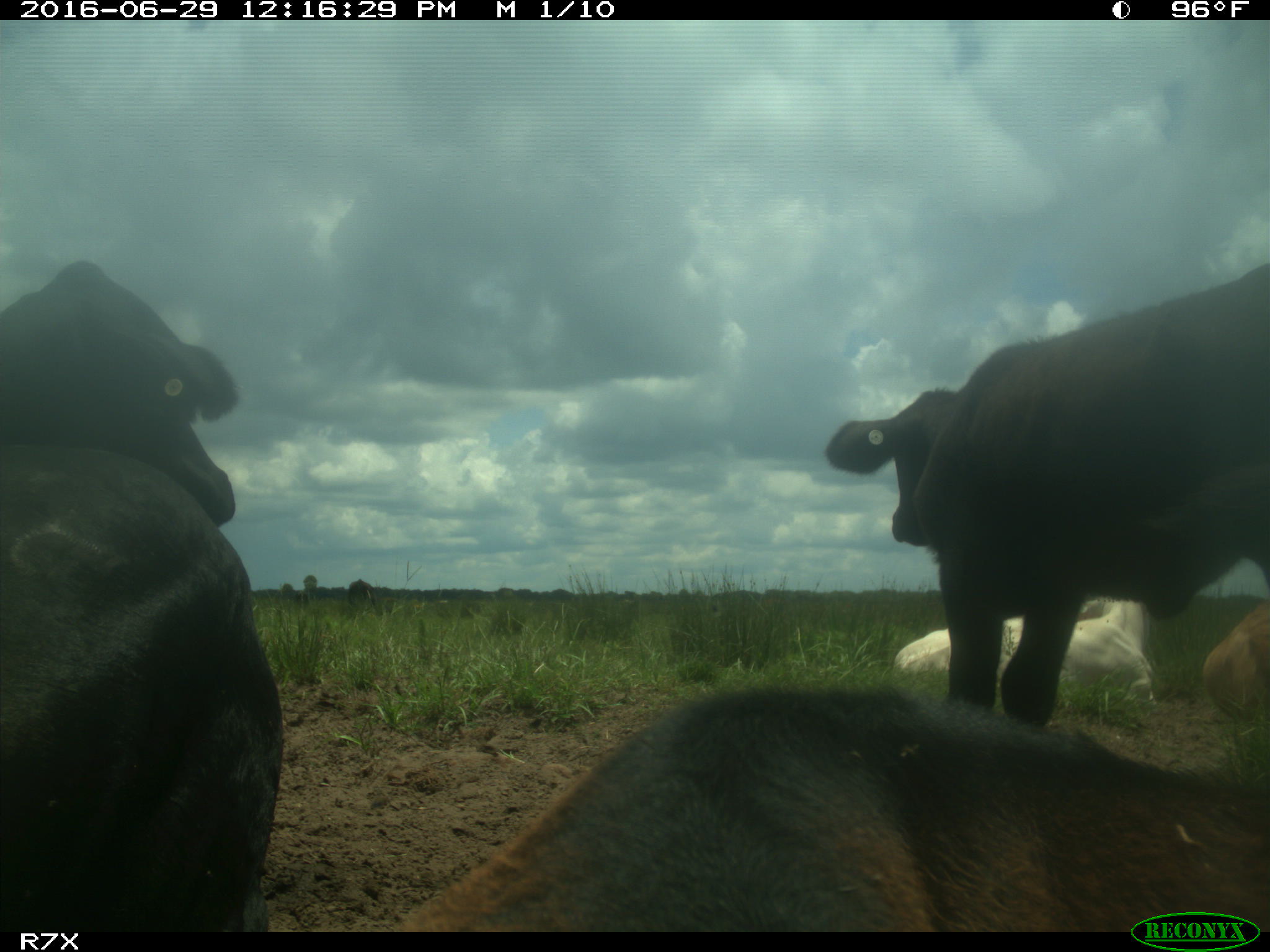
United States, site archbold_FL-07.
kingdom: Animalia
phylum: Chordata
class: Mammalia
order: Artiodactyla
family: Bovidae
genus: Bos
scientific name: Bos taurus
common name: domestic cow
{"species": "Bos taurus (domestic cow)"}